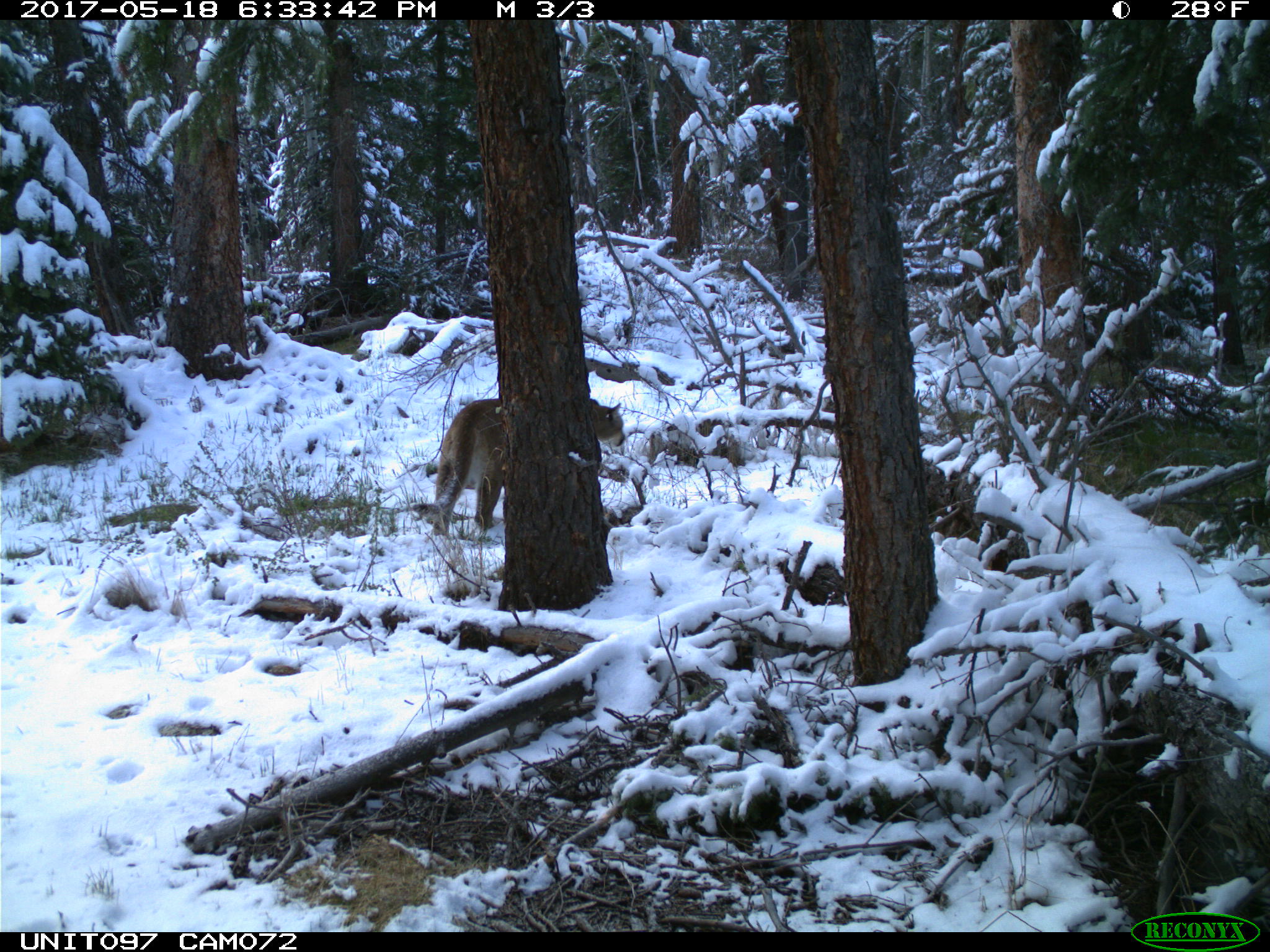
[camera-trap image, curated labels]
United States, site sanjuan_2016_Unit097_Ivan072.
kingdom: Animalia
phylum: Chordata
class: Mammalia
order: Carnivora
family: Felidae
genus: Puma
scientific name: Puma concolor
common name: mountain lion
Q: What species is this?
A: Puma concolor (mountain lion).